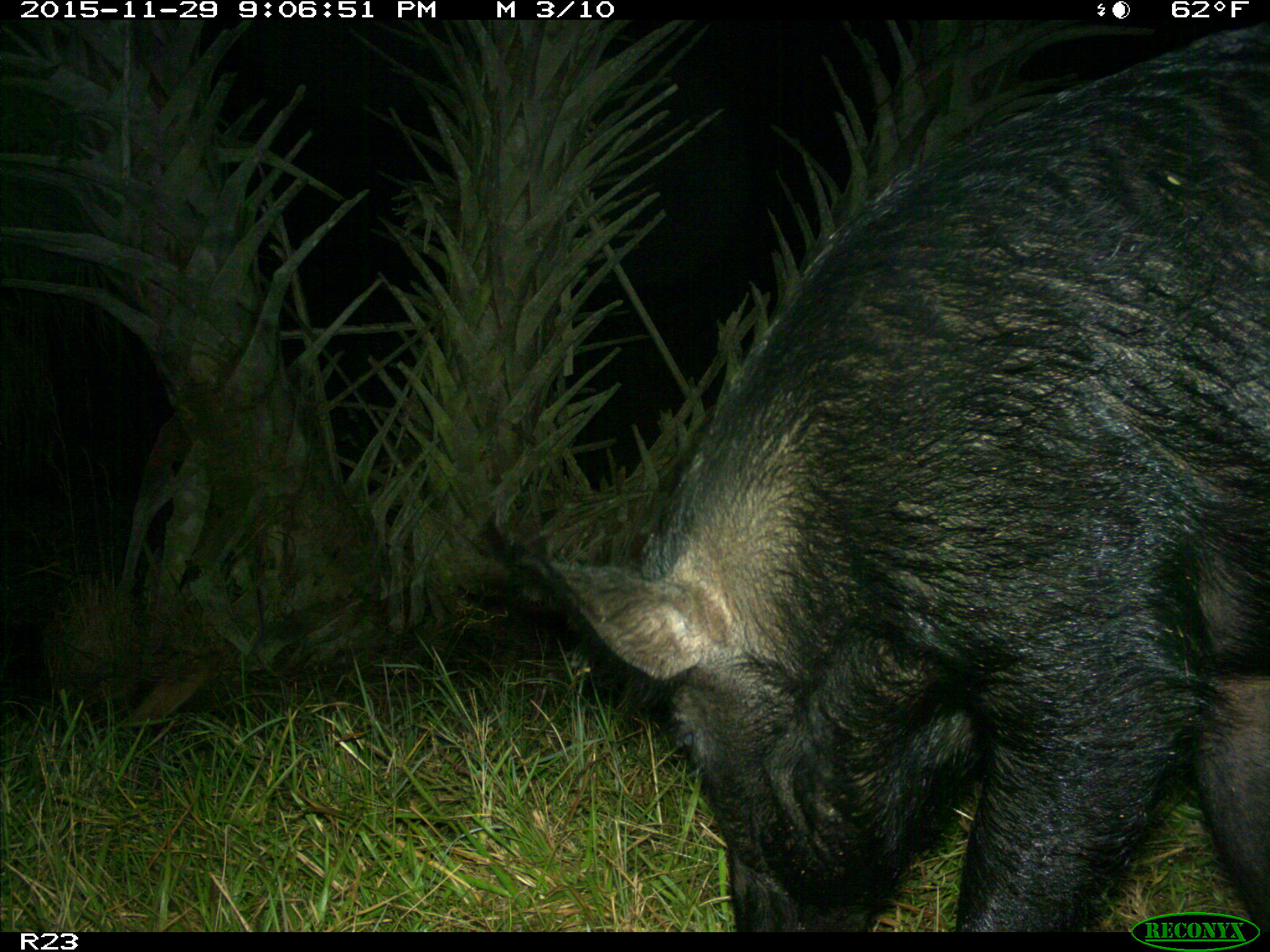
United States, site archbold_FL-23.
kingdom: Animalia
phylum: Chordata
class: Mammalia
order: Artiodactyla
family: Suidae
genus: Sus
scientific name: Sus scrofa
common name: wild boar